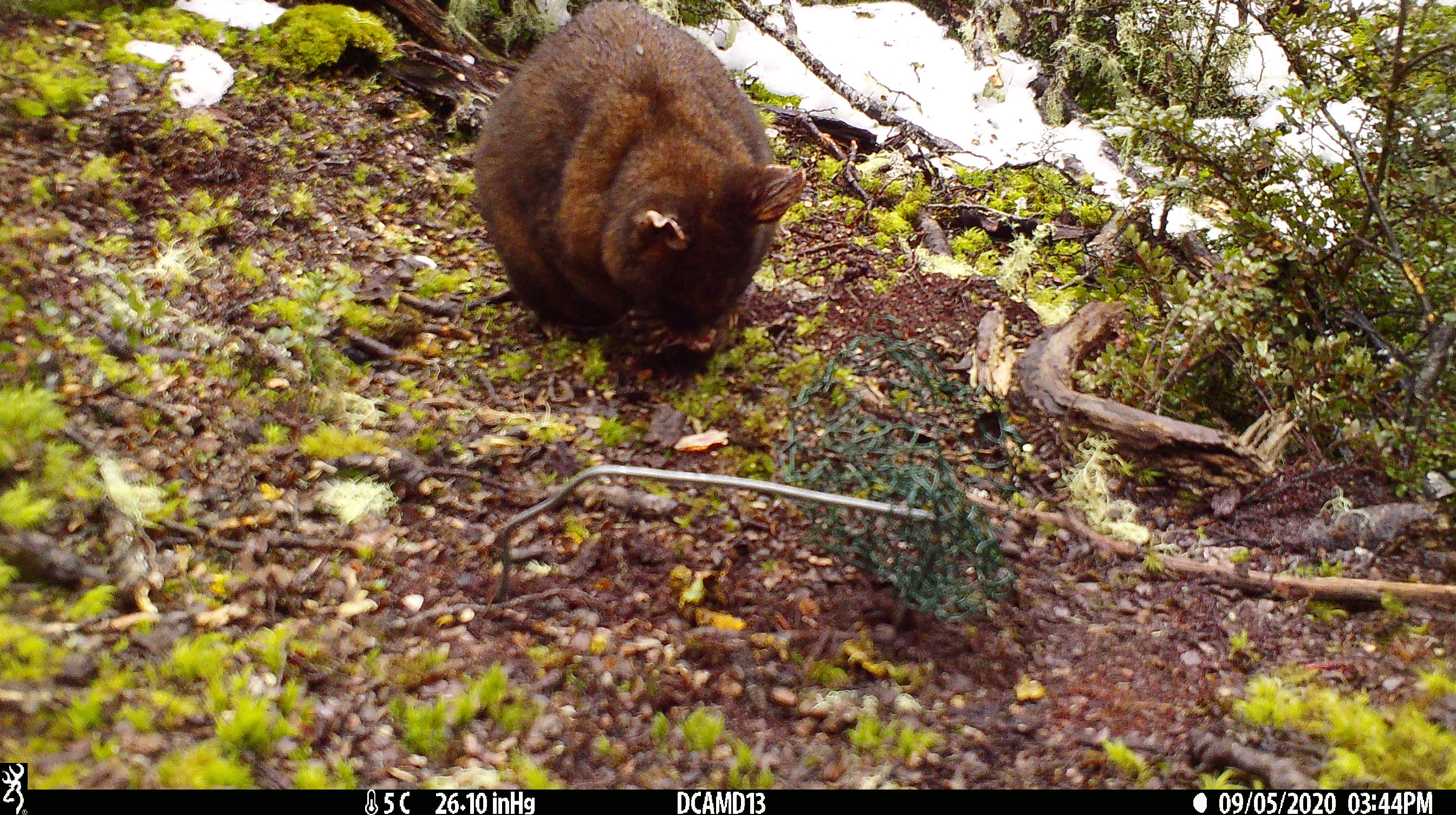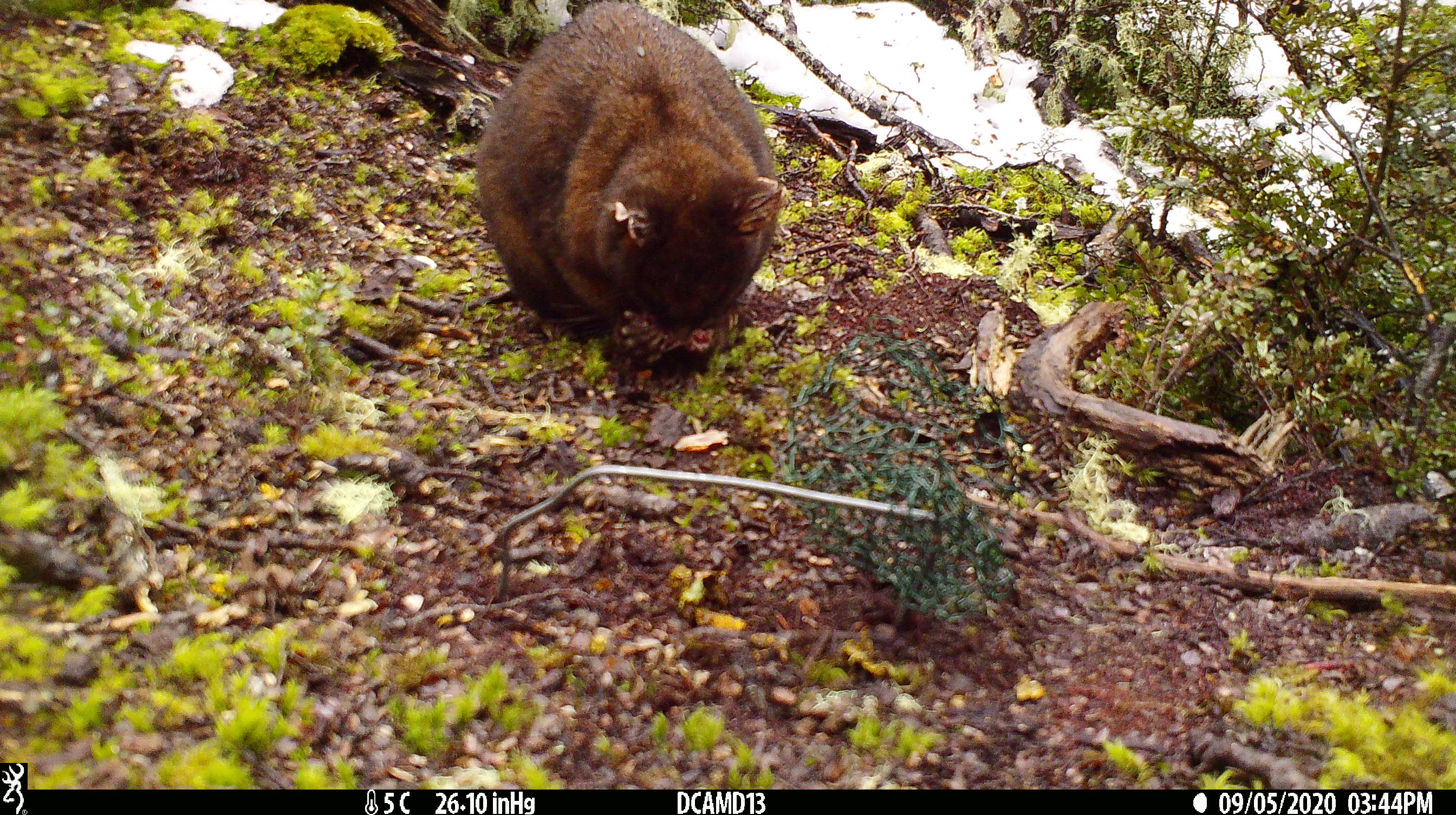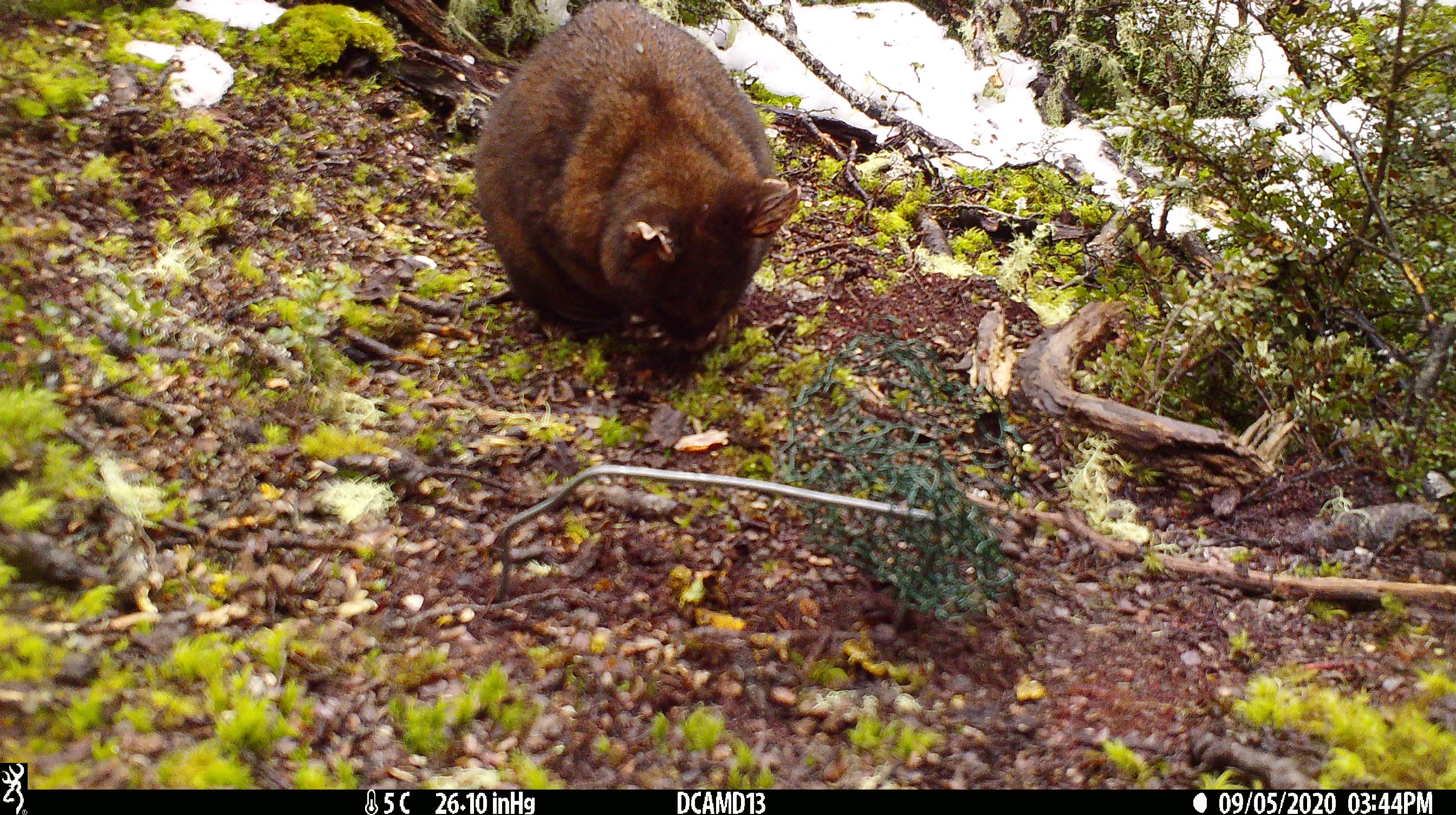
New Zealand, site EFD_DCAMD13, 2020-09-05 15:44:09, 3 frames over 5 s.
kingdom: Animalia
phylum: Chordata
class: Mammalia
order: Diprotodontia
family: Phalangeridae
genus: Trichosurus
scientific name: Trichosurus vulpecula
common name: common brushtail possum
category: possum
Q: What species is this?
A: Possum (common brushtail possum) (Trichosurus vulpecula).